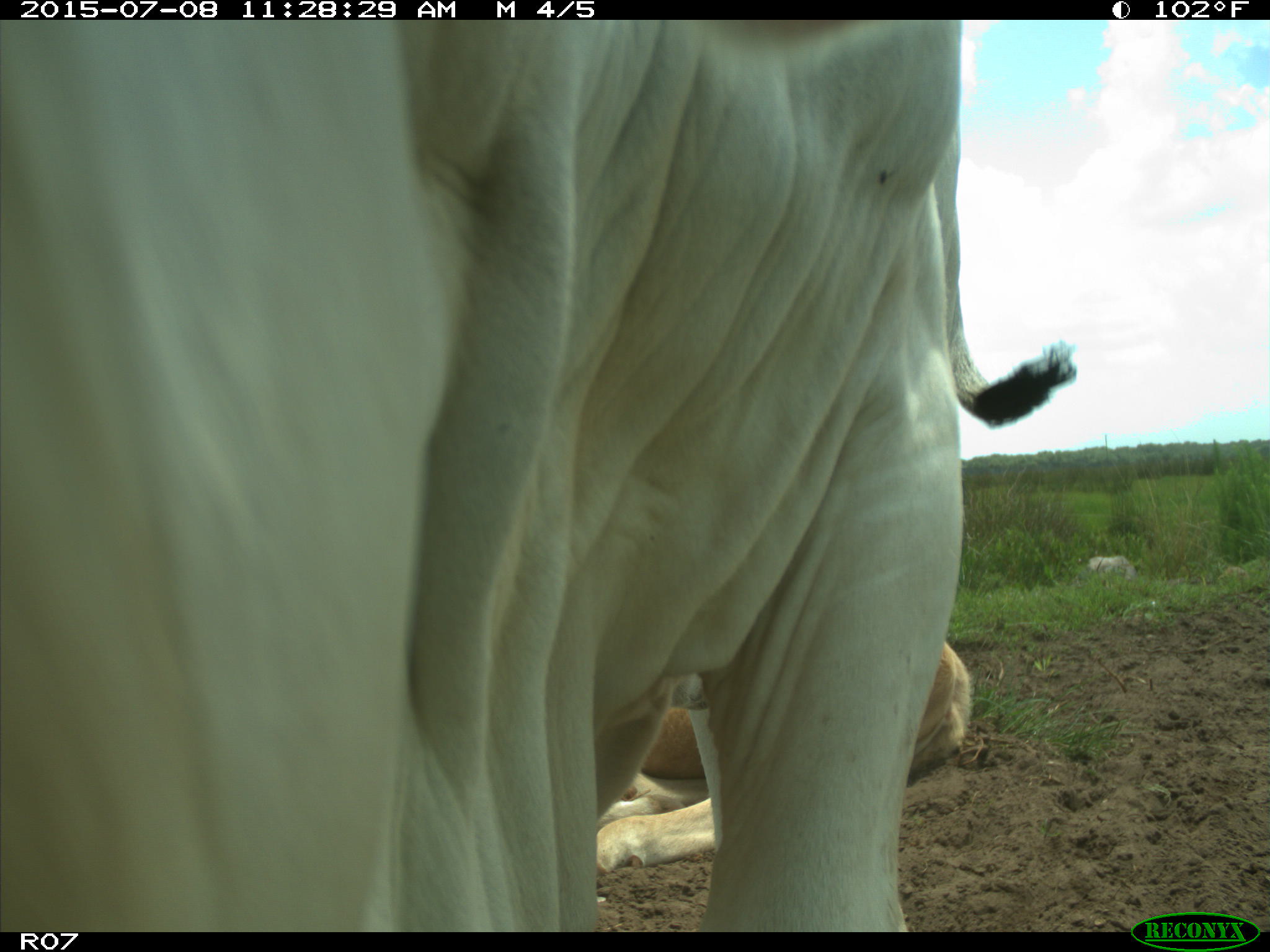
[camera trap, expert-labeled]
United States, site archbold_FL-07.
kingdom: Animalia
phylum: Chordata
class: Mammalia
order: Artiodactyla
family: Bovidae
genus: Bos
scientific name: Bos taurus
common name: domestic cow